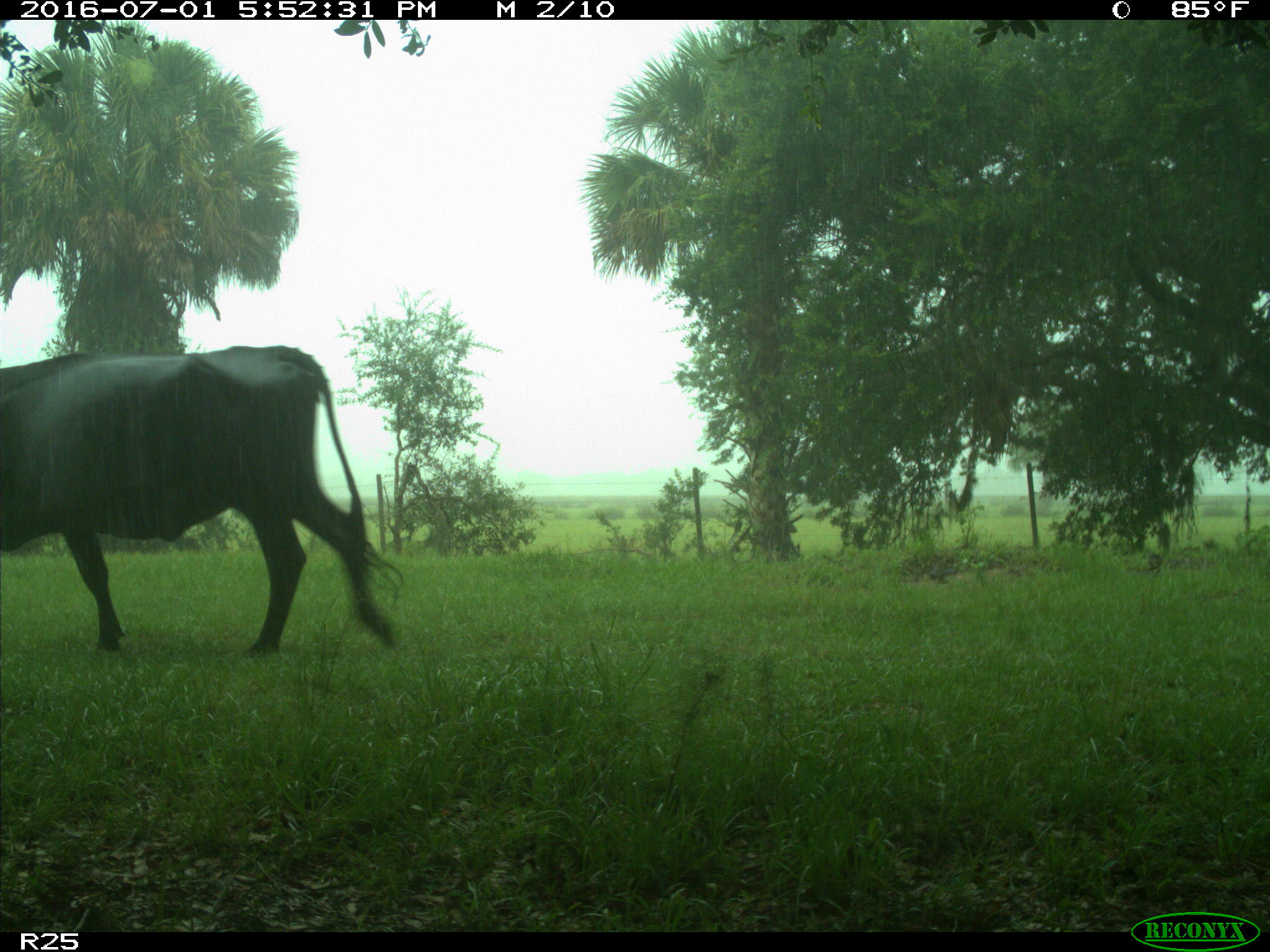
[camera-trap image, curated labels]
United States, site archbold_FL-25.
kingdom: Animalia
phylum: Chordata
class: Mammalia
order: Artiodactyla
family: Bovidae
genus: Bos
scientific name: Bos taurus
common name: domestic cow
Bos taurus (domestic cow).